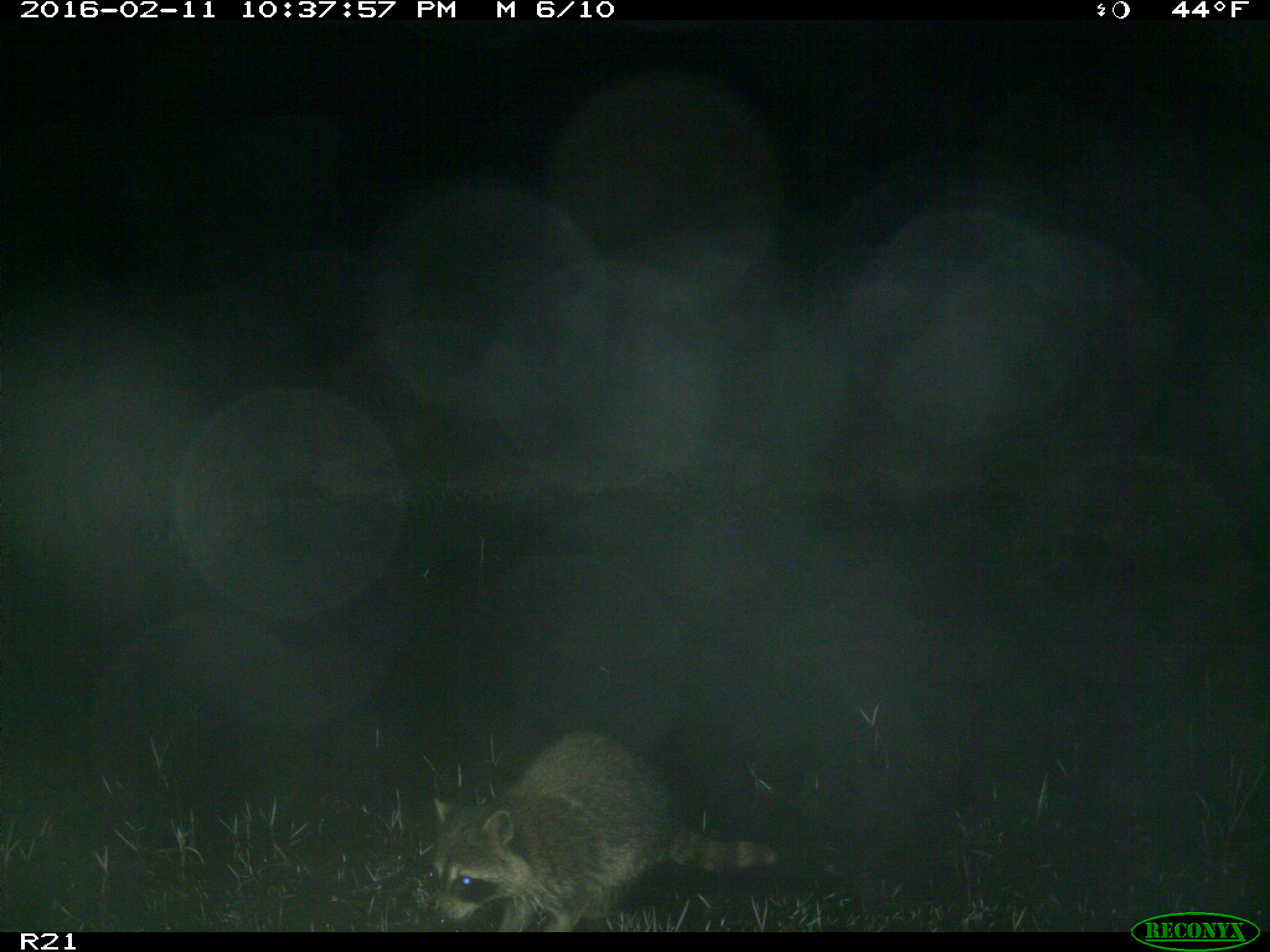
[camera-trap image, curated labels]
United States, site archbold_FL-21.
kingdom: Animalia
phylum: Chordata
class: Mammalia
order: Carnivora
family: Procyonidae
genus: Procyon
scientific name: Procyon lotor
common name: common raccoon